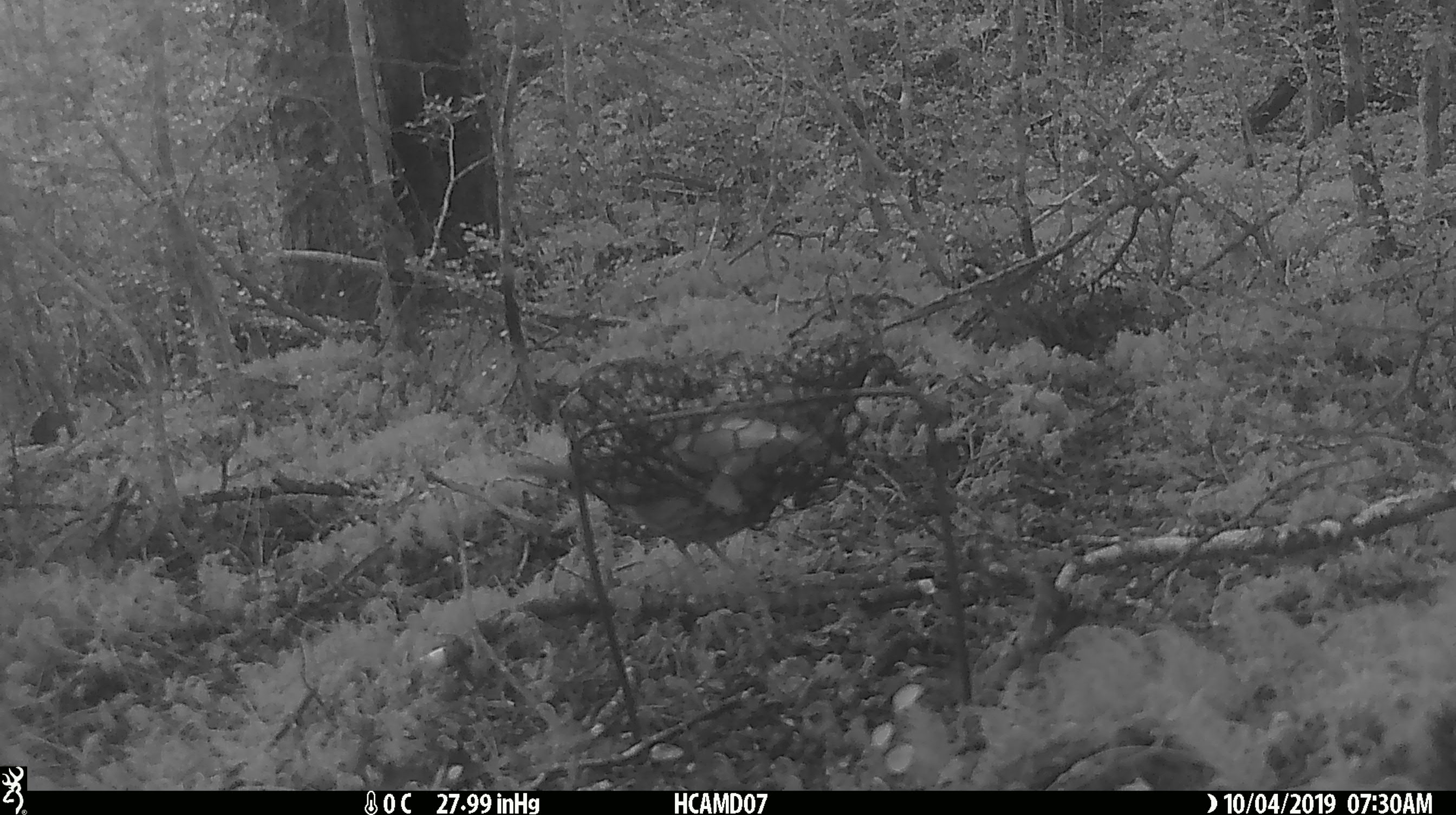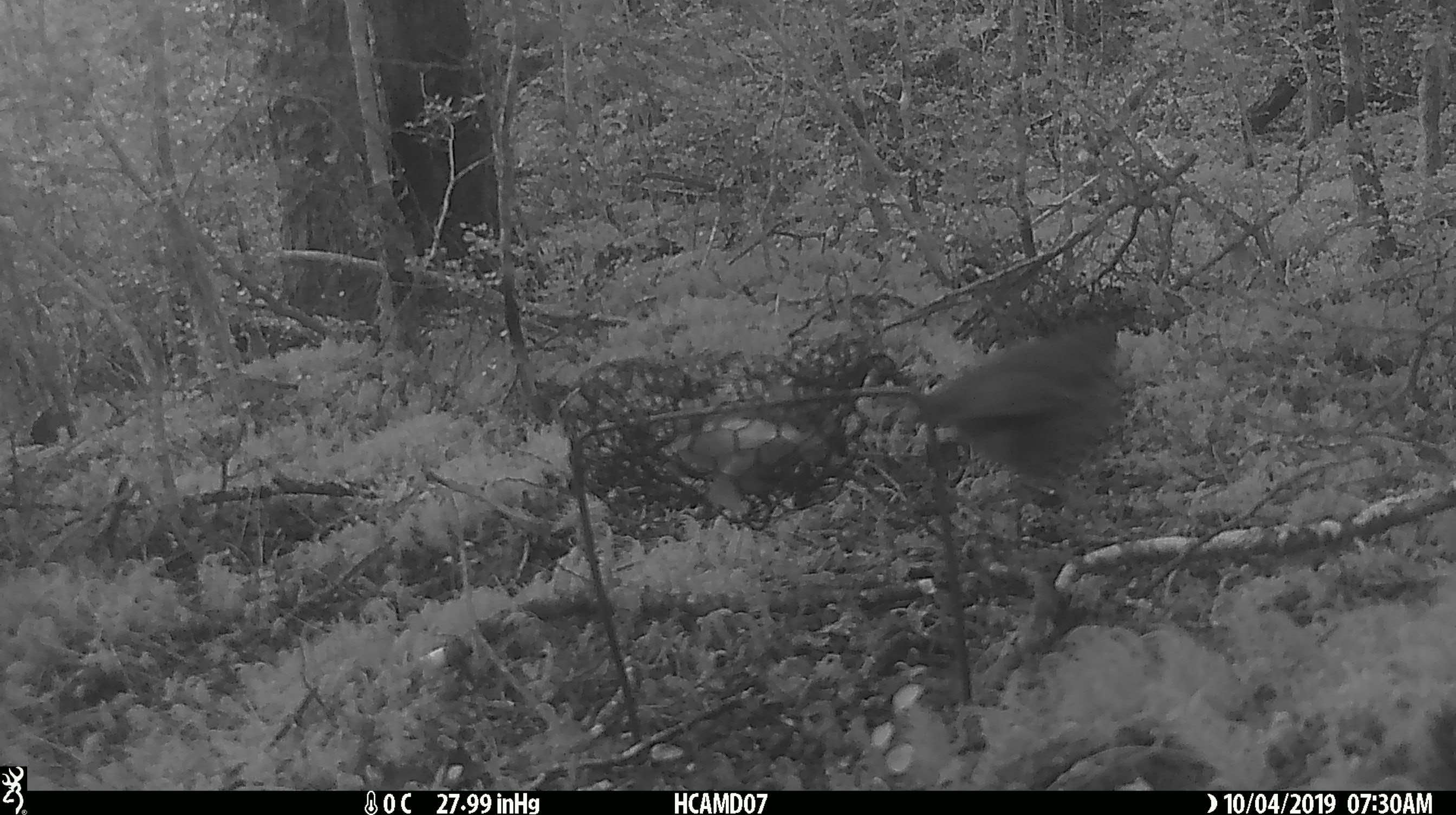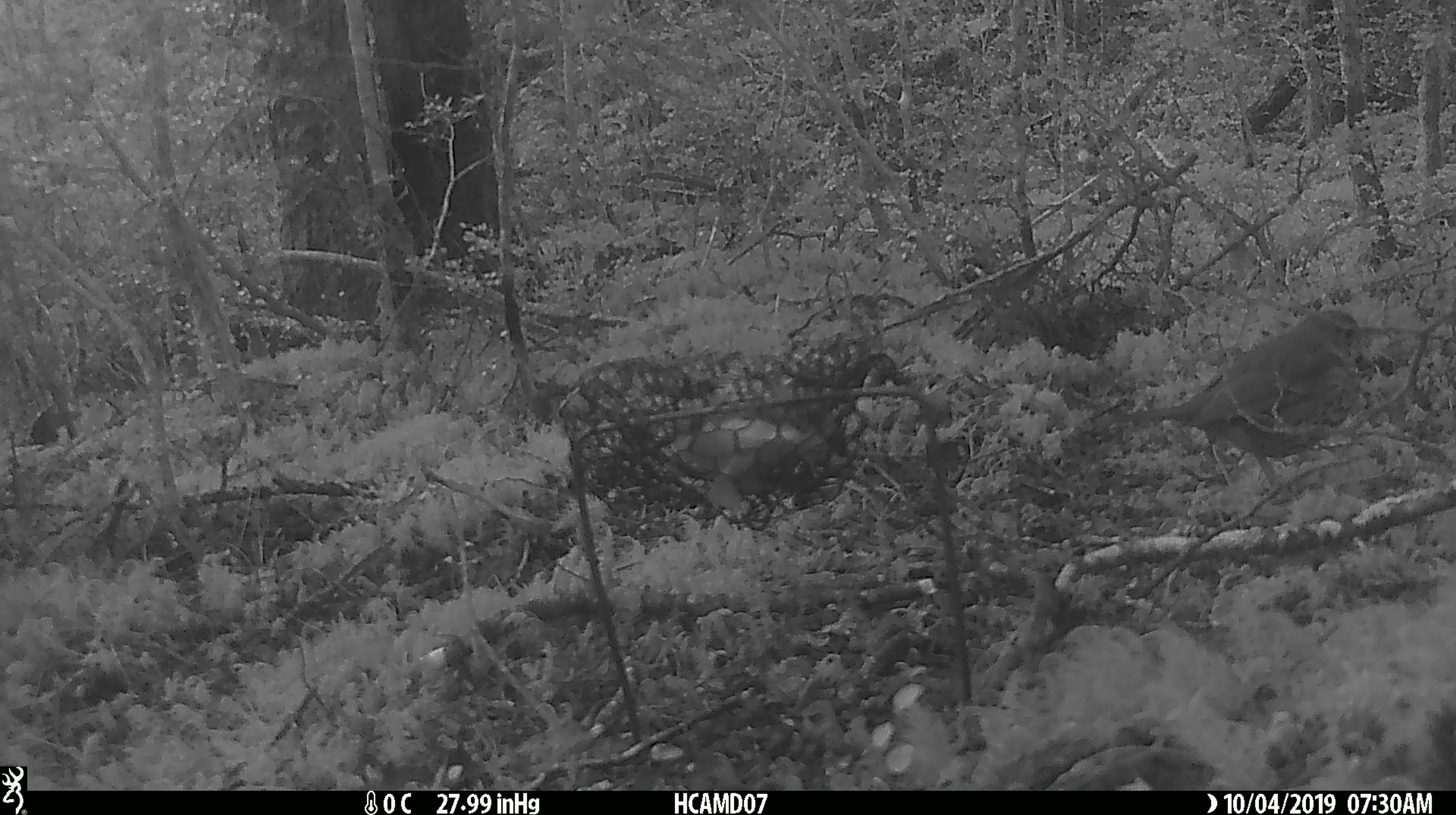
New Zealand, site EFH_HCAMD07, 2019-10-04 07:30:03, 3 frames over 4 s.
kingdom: Animalia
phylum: Chordata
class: Aves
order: Passeriformes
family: Turdidae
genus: Turdus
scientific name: Turdus philomelos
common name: song thrush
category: thrush